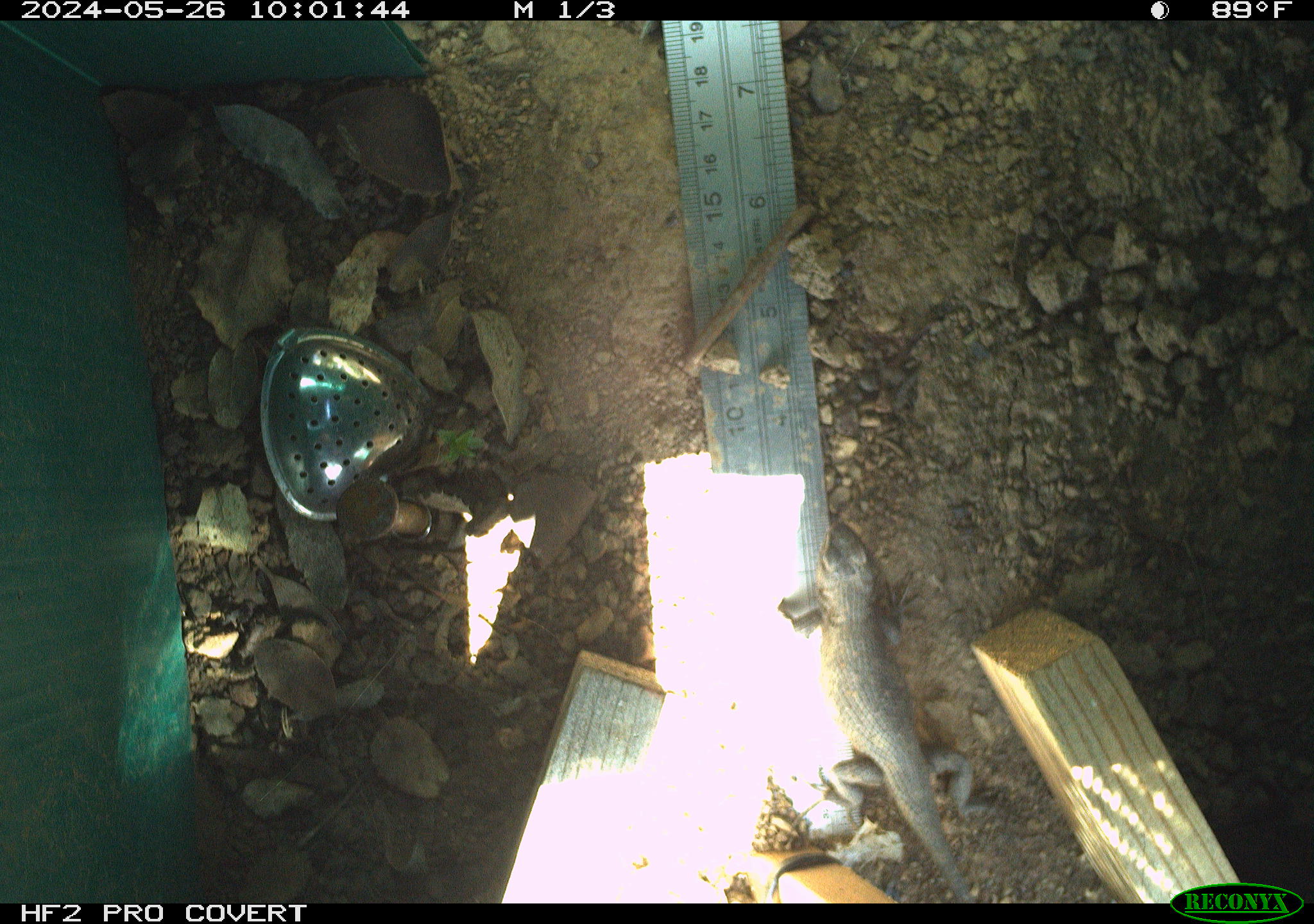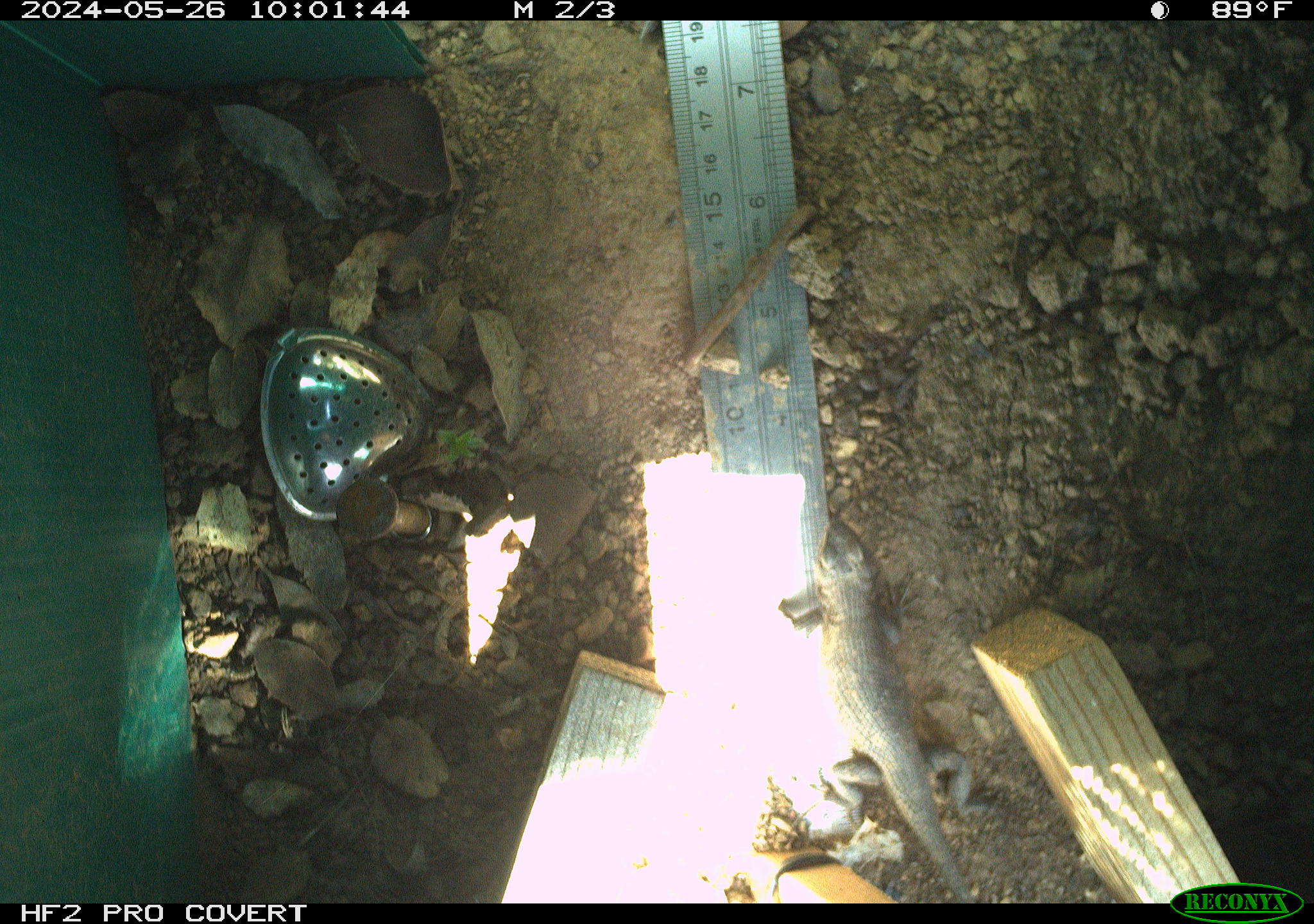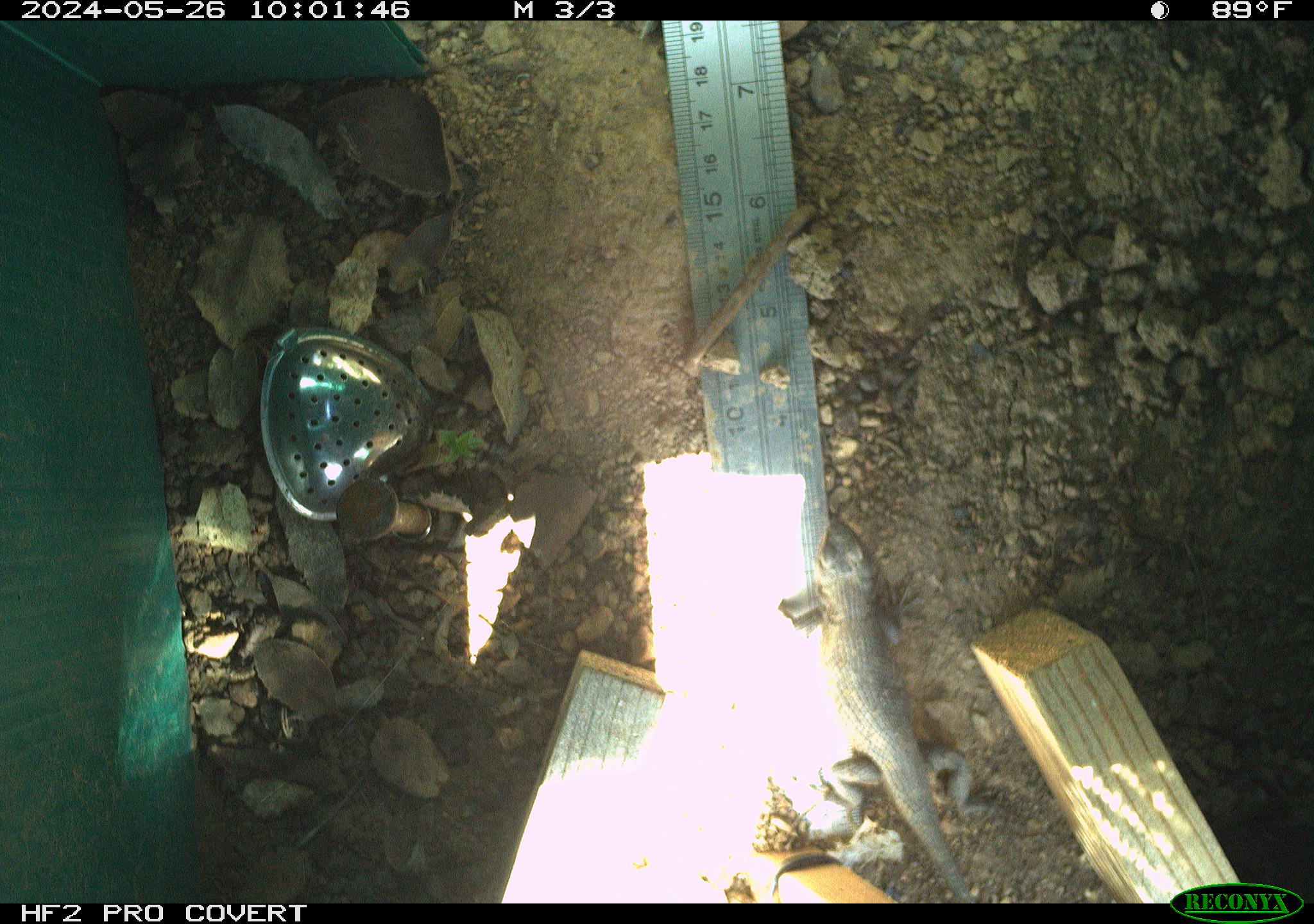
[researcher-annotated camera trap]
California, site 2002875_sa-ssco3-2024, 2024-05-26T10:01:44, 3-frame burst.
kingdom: Animalia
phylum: Chordata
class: Reptilia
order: Squamata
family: Phrynosomatidae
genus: Sceloporus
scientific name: Sceloporus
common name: spiny lizards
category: sceloporus species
Sceloporus species (spiny lizards) (Sceloporus).